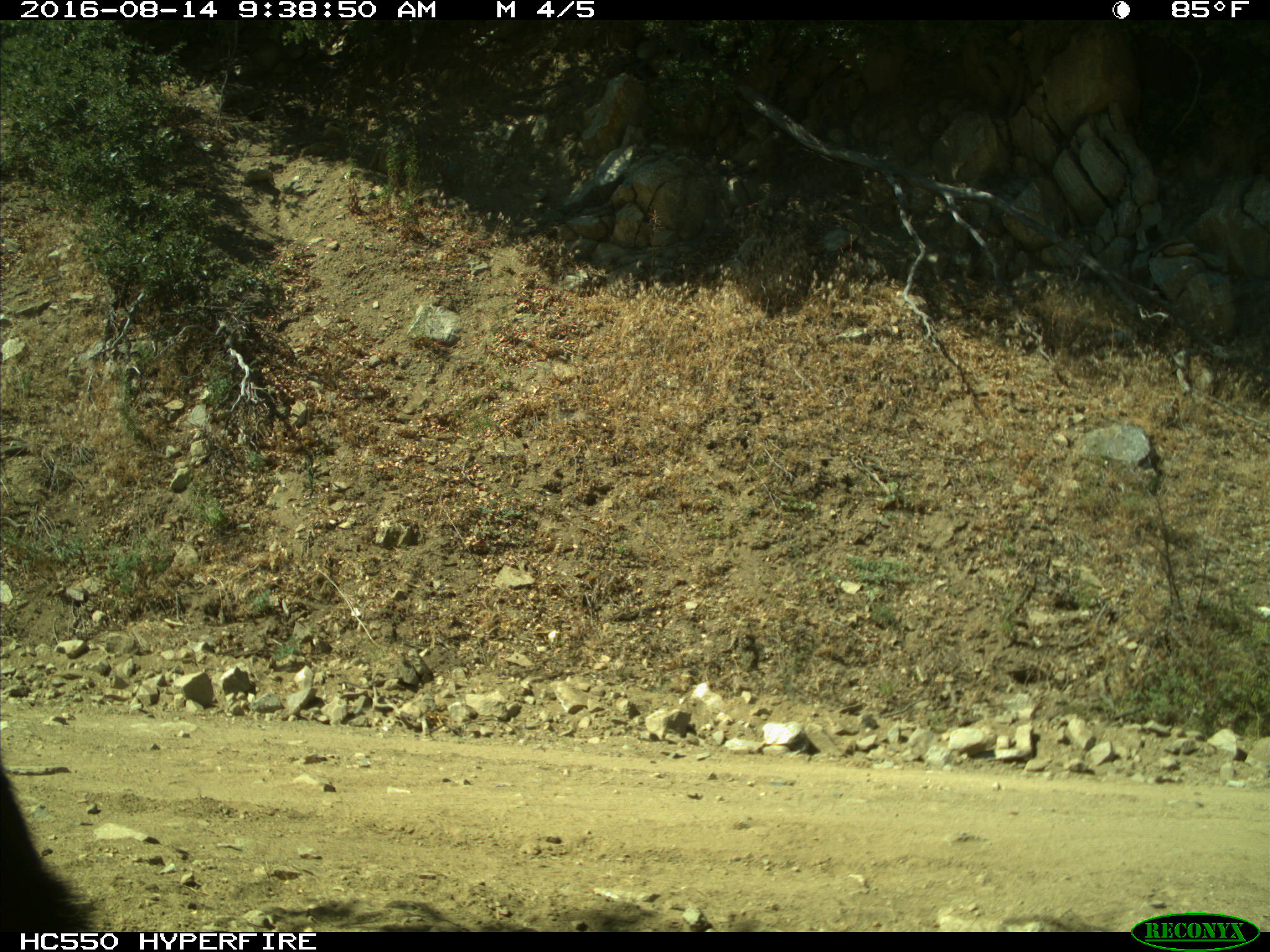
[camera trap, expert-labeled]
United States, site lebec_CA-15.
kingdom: Animalia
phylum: Chordata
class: Mammalia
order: Carnivora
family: Ursidae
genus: Ursus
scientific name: Ursus americanus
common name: american black bear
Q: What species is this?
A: Ursus americanus (american black bear).